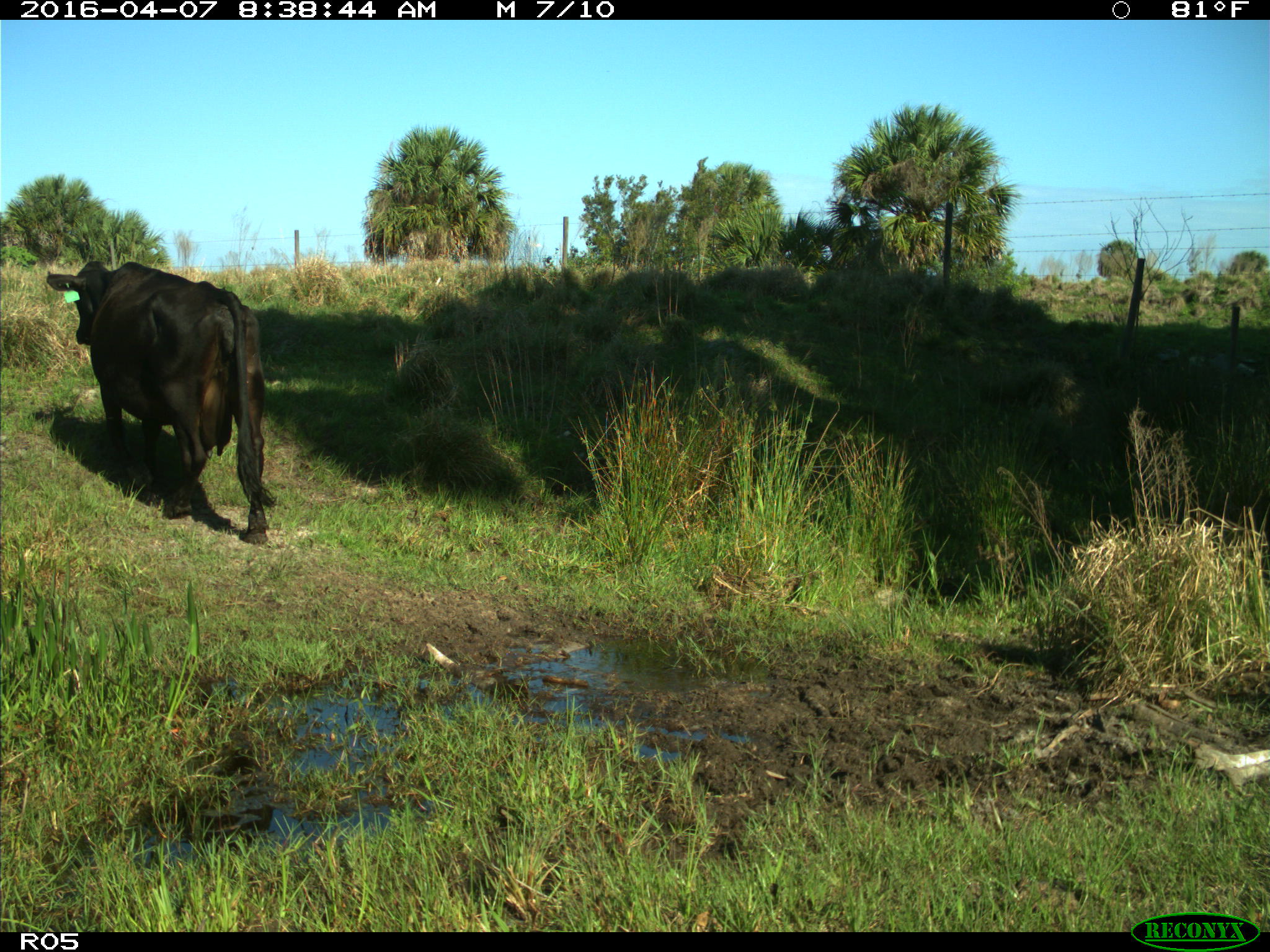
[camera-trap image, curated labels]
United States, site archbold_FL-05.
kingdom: Animalia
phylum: Chordata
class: Mammalia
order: Artiodactyla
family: Bovidae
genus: Bos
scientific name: Bos taurus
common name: domestic cow